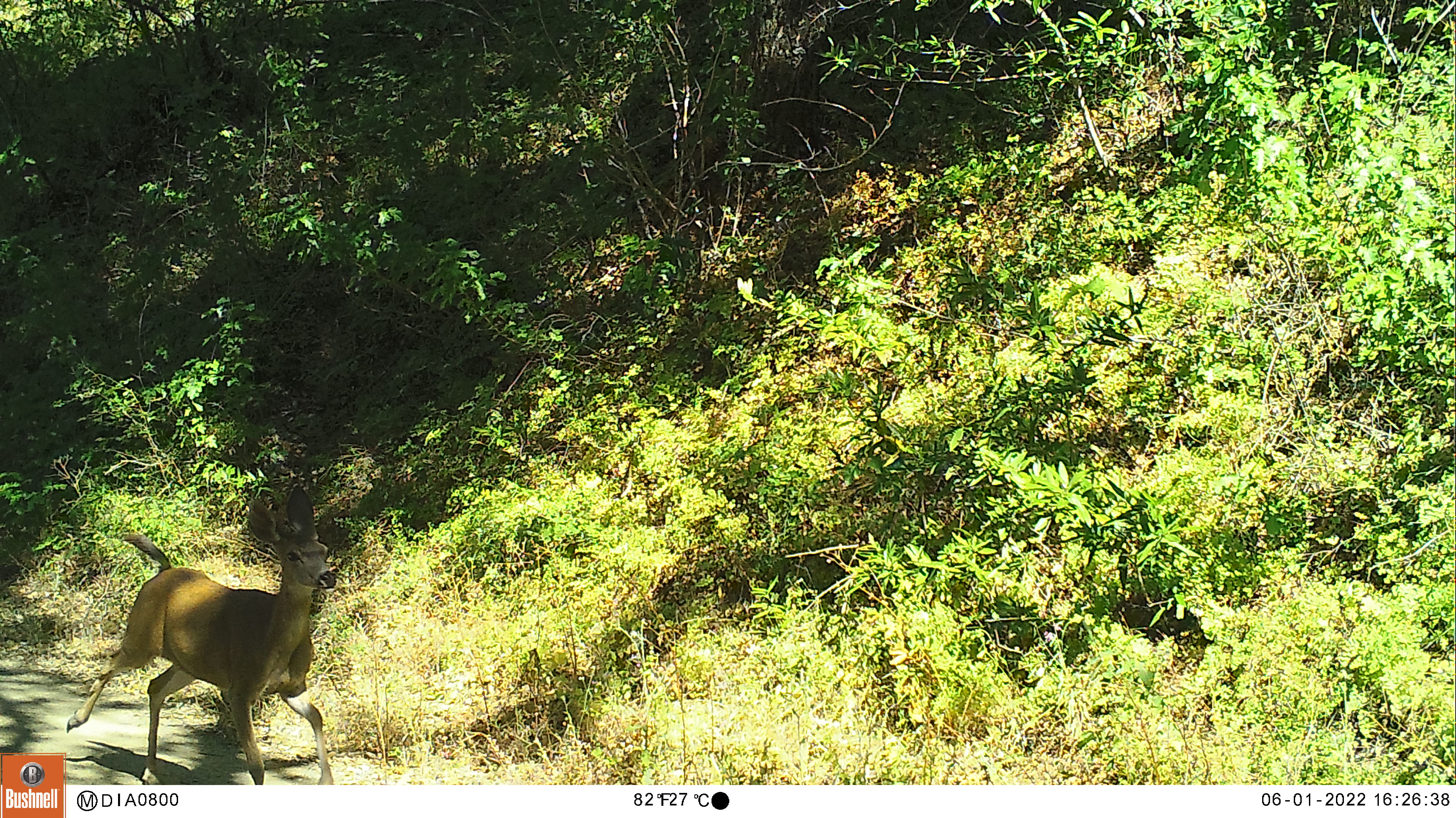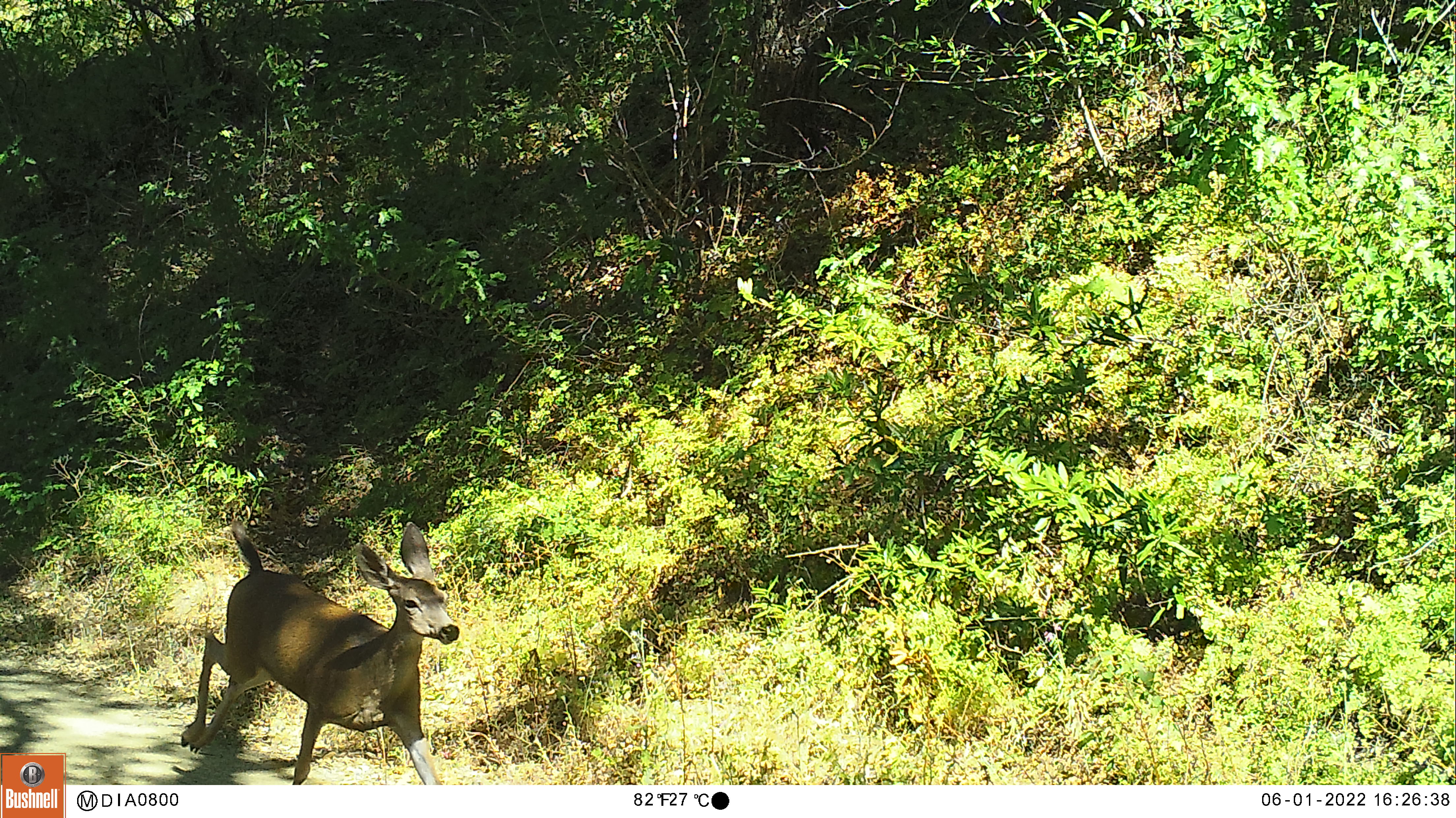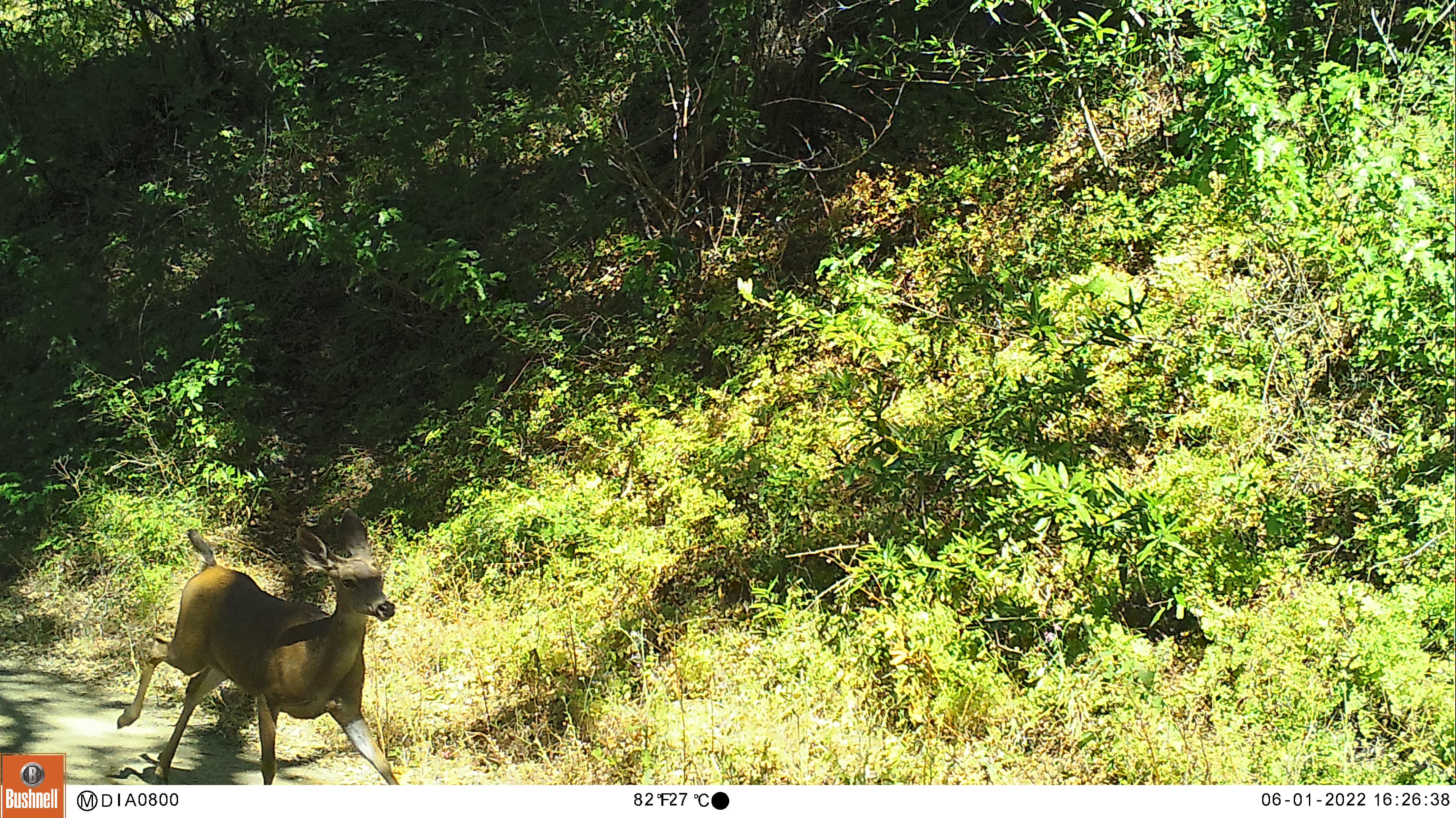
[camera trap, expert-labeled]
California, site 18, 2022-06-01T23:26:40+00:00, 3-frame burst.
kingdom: Animalia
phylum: Chordata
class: Mammalia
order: Artiodactyla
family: Cervidae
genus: Odocoileus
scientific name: Odocoileus hemionus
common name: mule deer